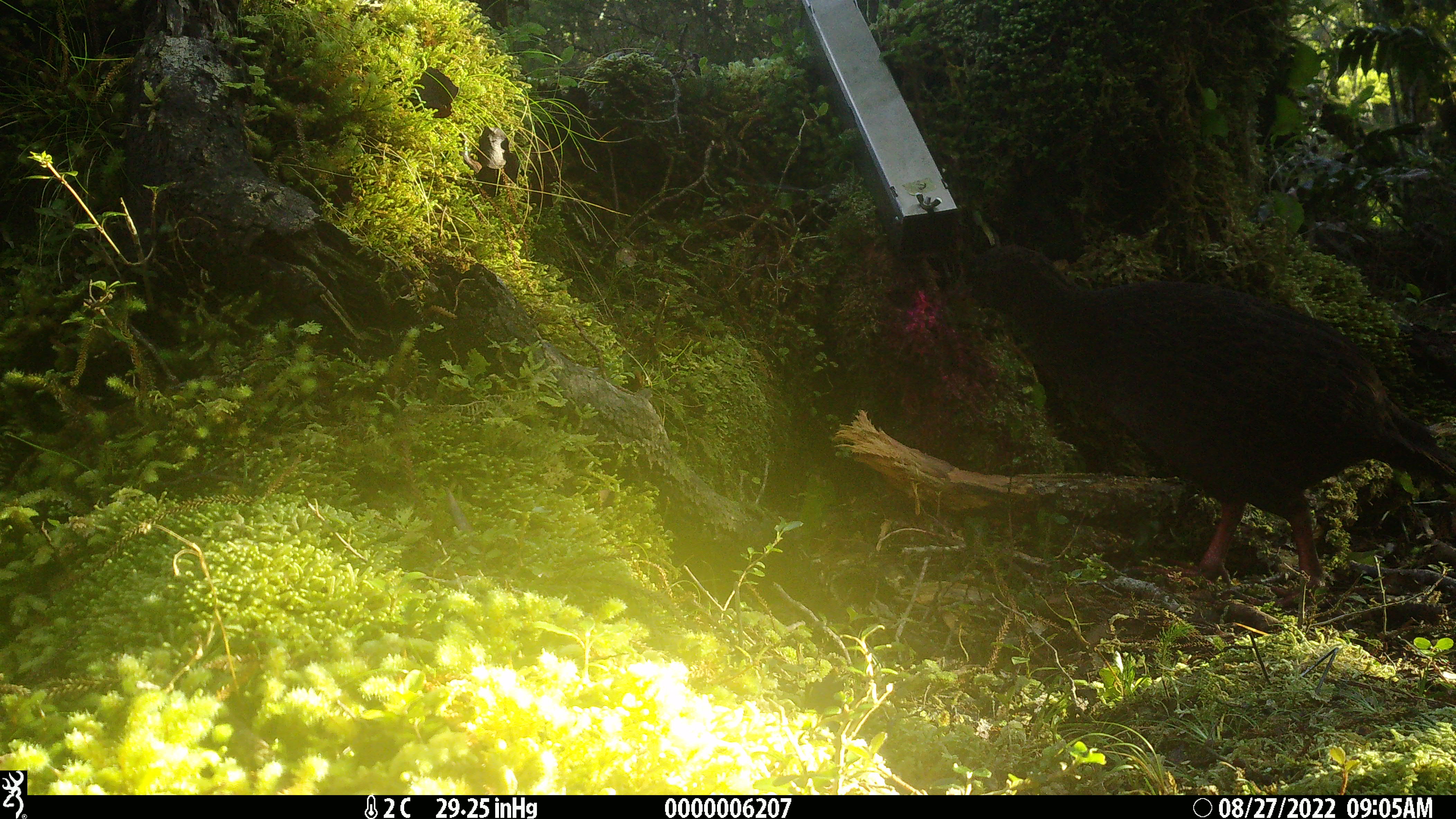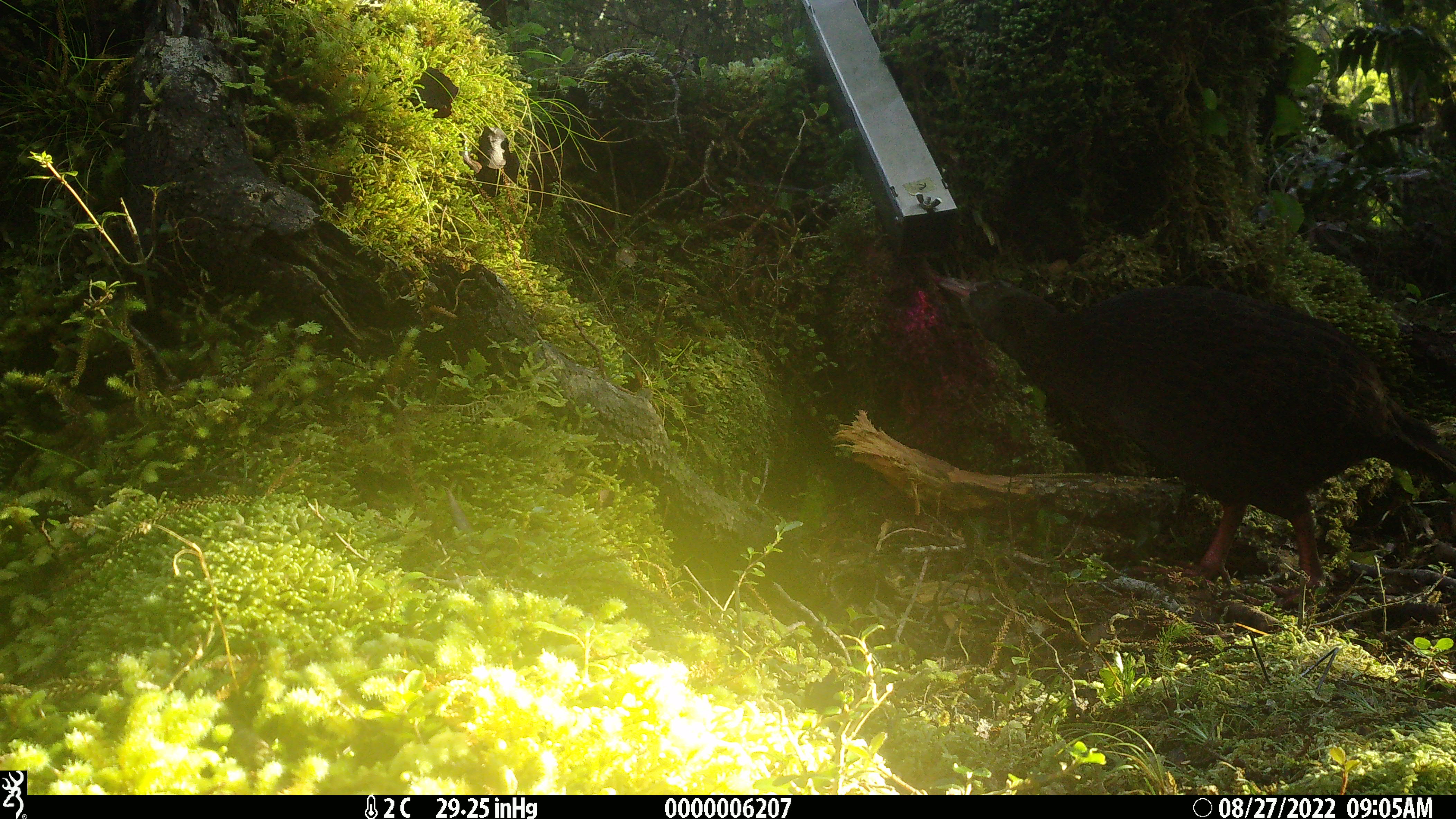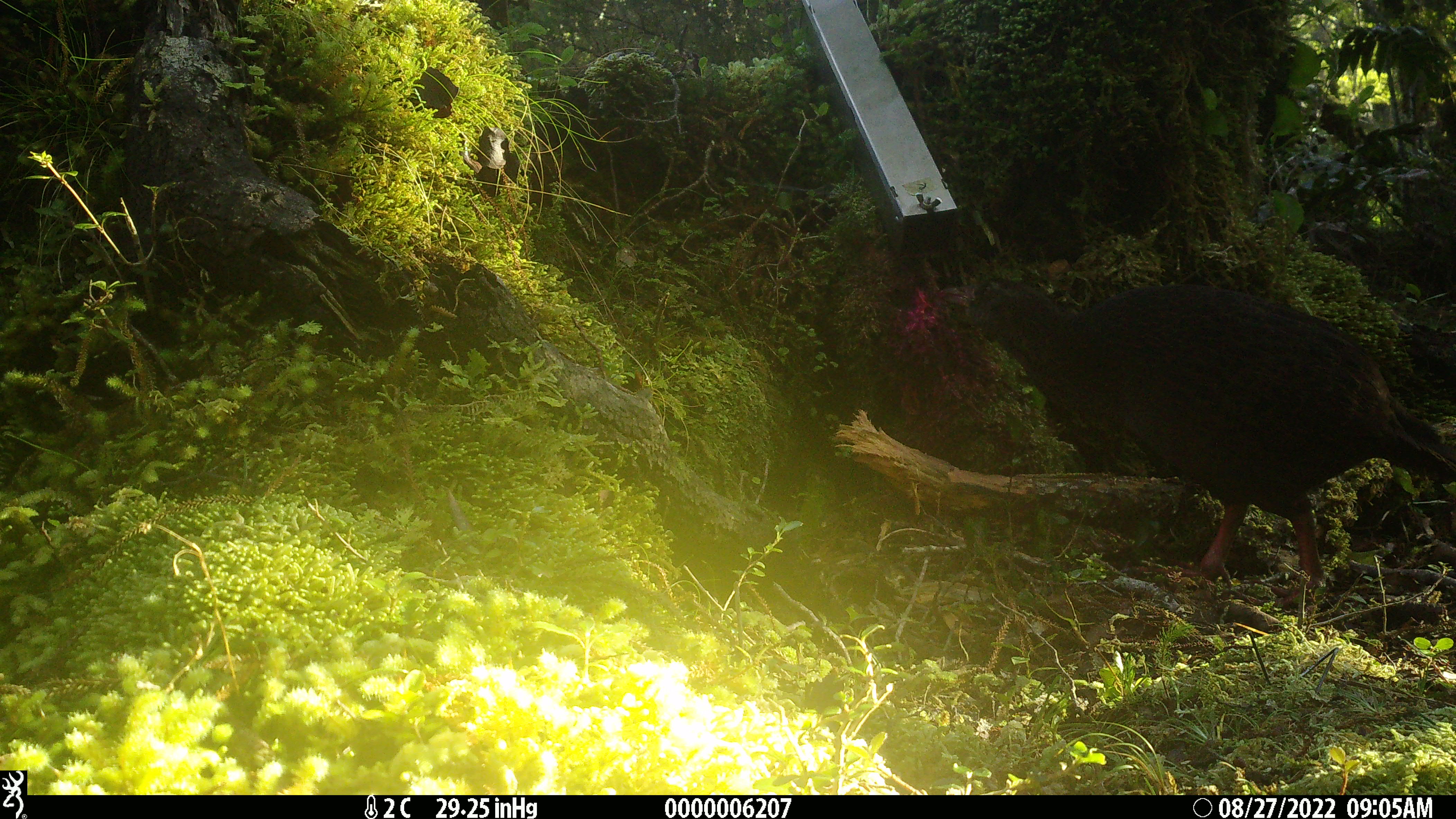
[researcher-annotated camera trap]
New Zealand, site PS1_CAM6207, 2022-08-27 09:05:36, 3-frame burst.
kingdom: Animalia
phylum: Chordata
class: Aves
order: Gruiformes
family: Rallidae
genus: Gallirallus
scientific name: Gallirallus australis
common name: weka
Weka (Gallirallus australis).